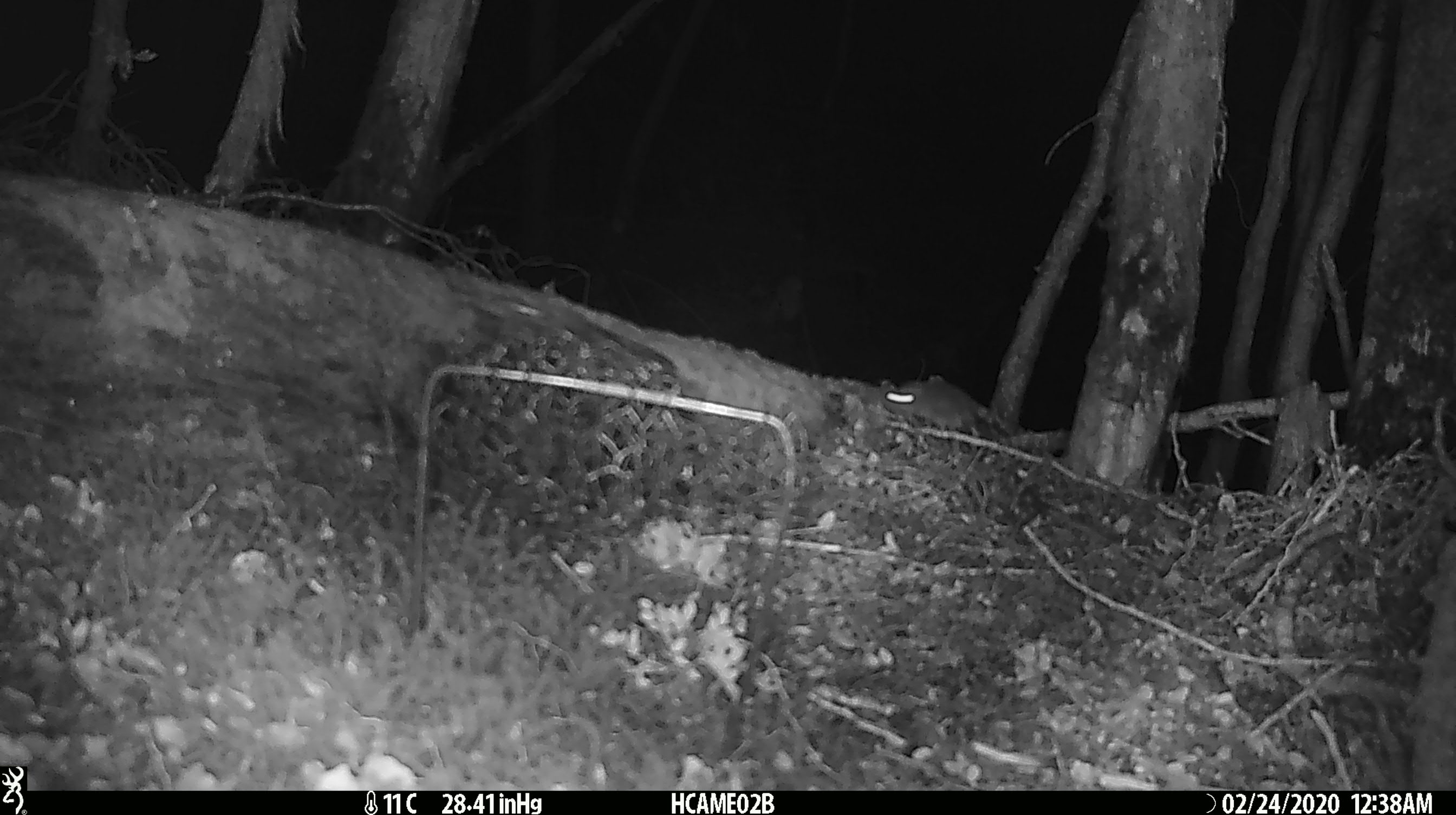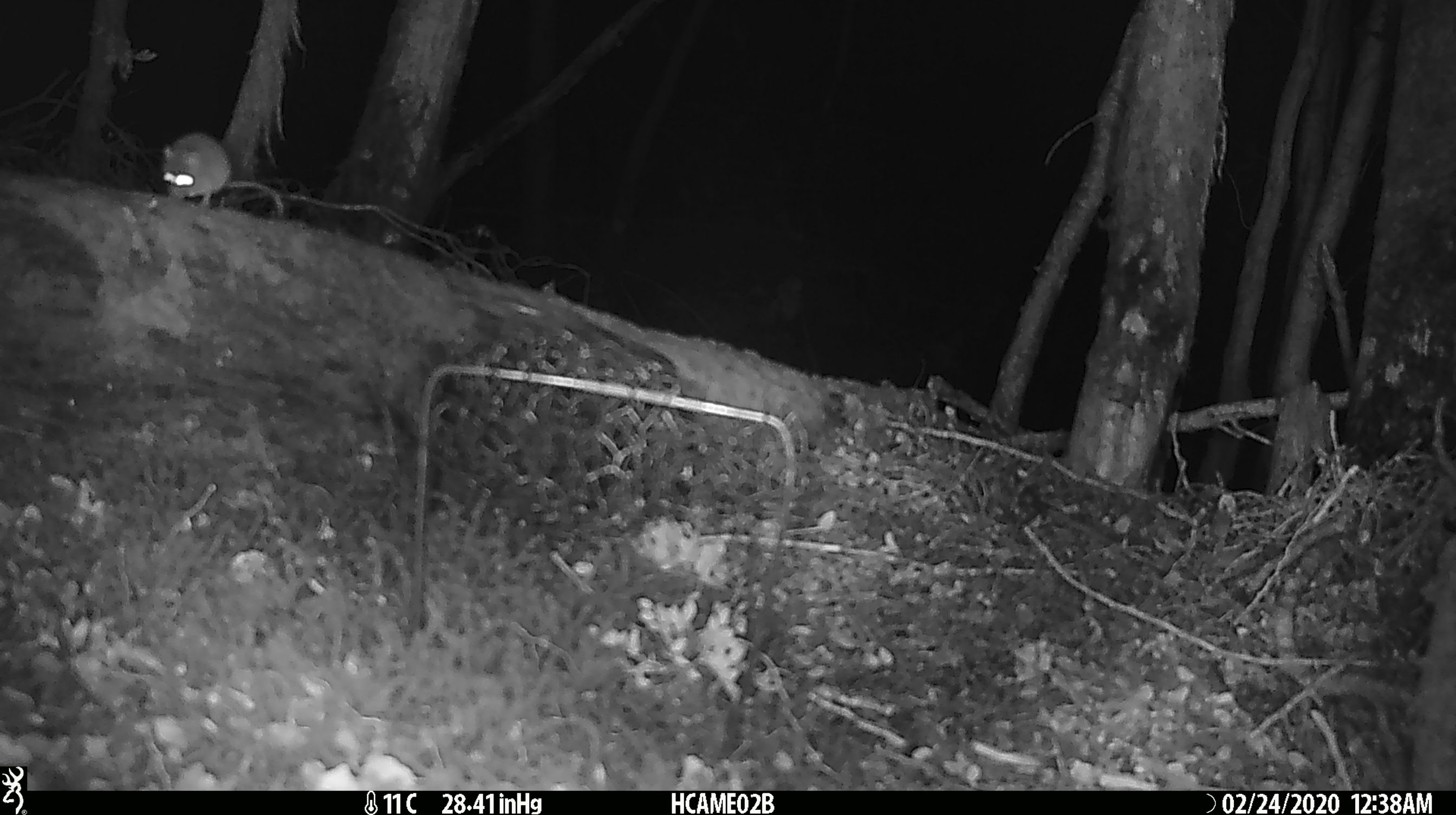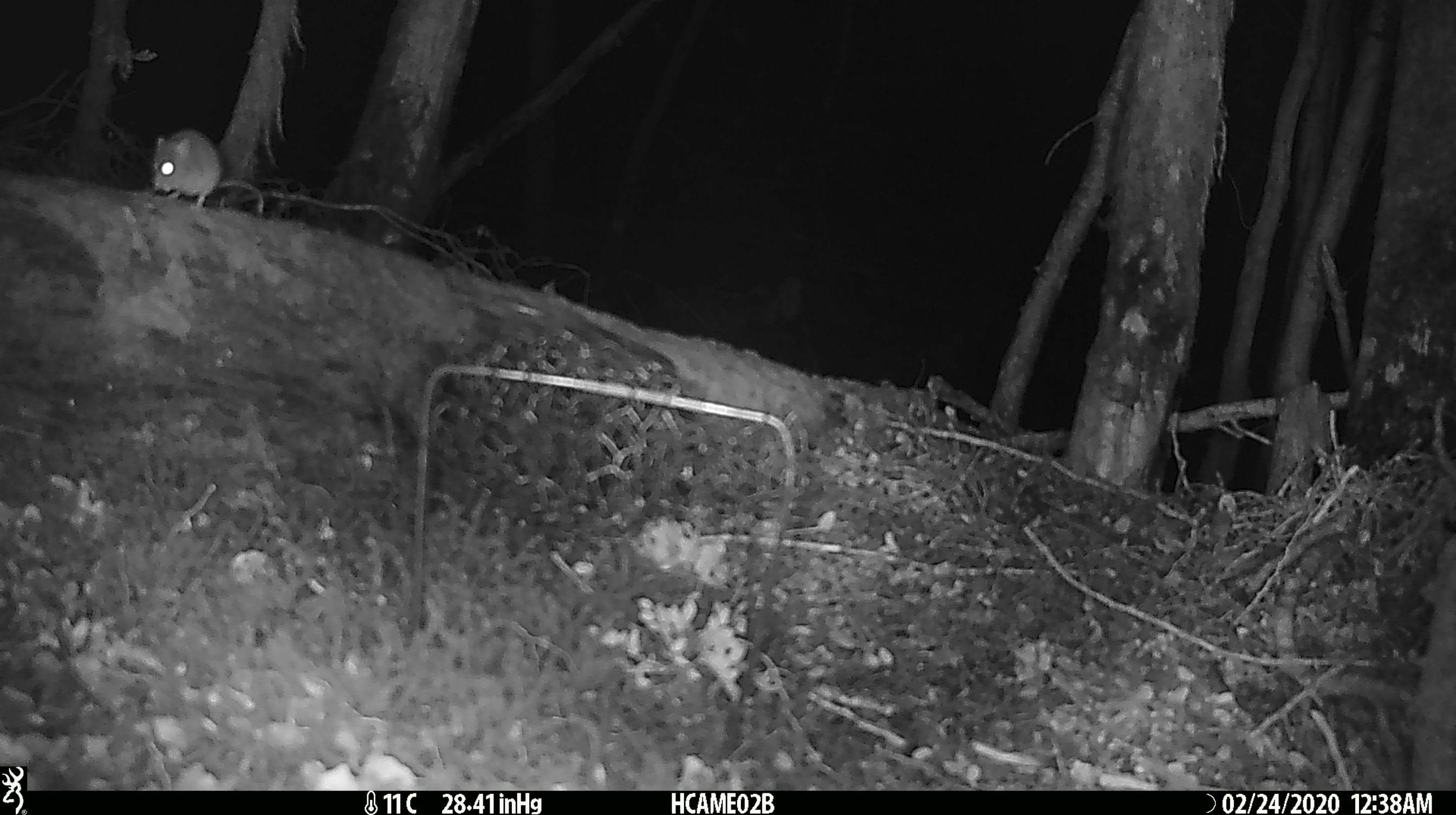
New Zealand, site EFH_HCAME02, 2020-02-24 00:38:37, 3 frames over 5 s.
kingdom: Animalia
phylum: Chordata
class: Mammalia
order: Rodentia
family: Muridae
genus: Mus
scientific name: Mus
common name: mouse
Mouse (Mus).